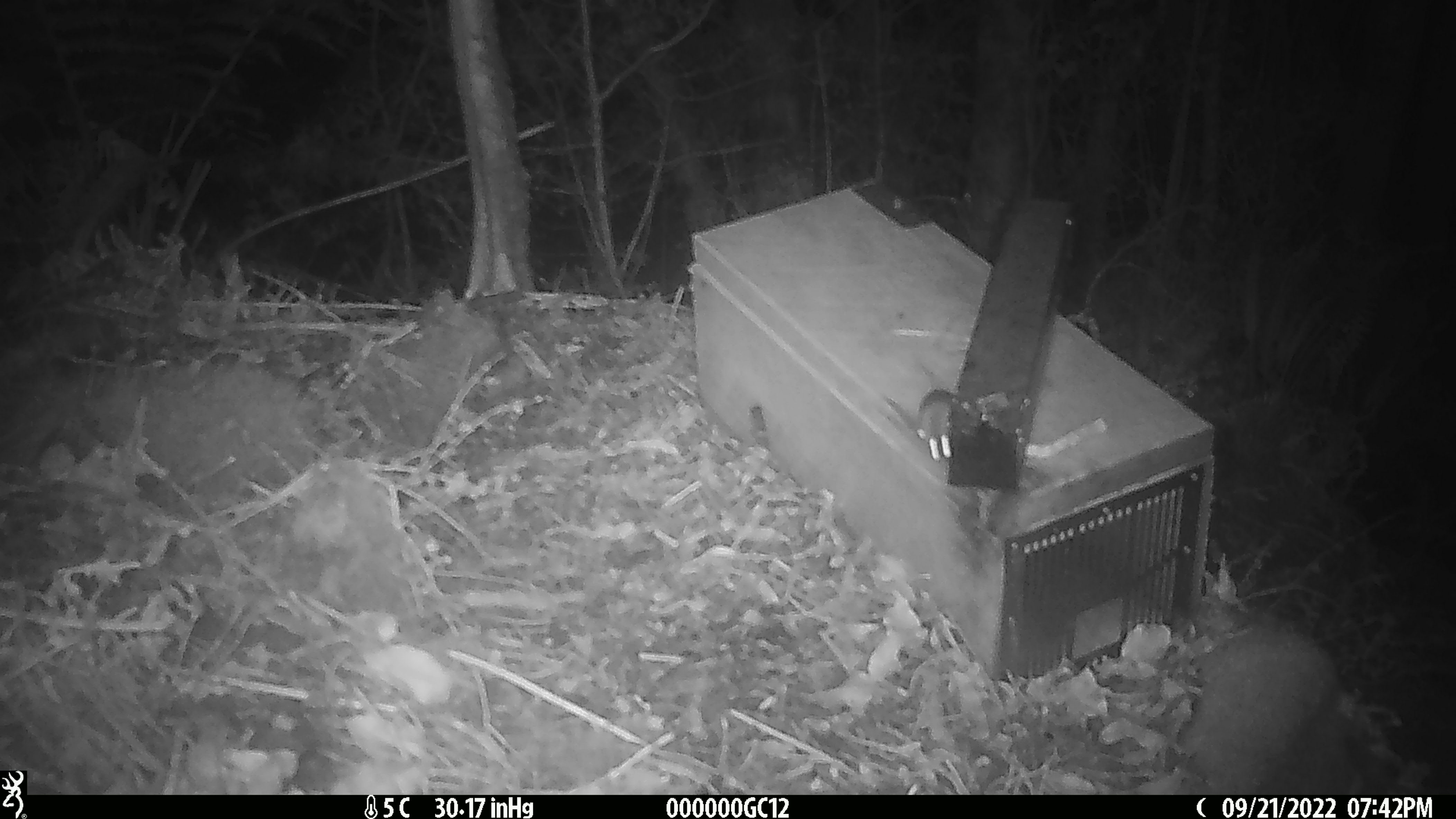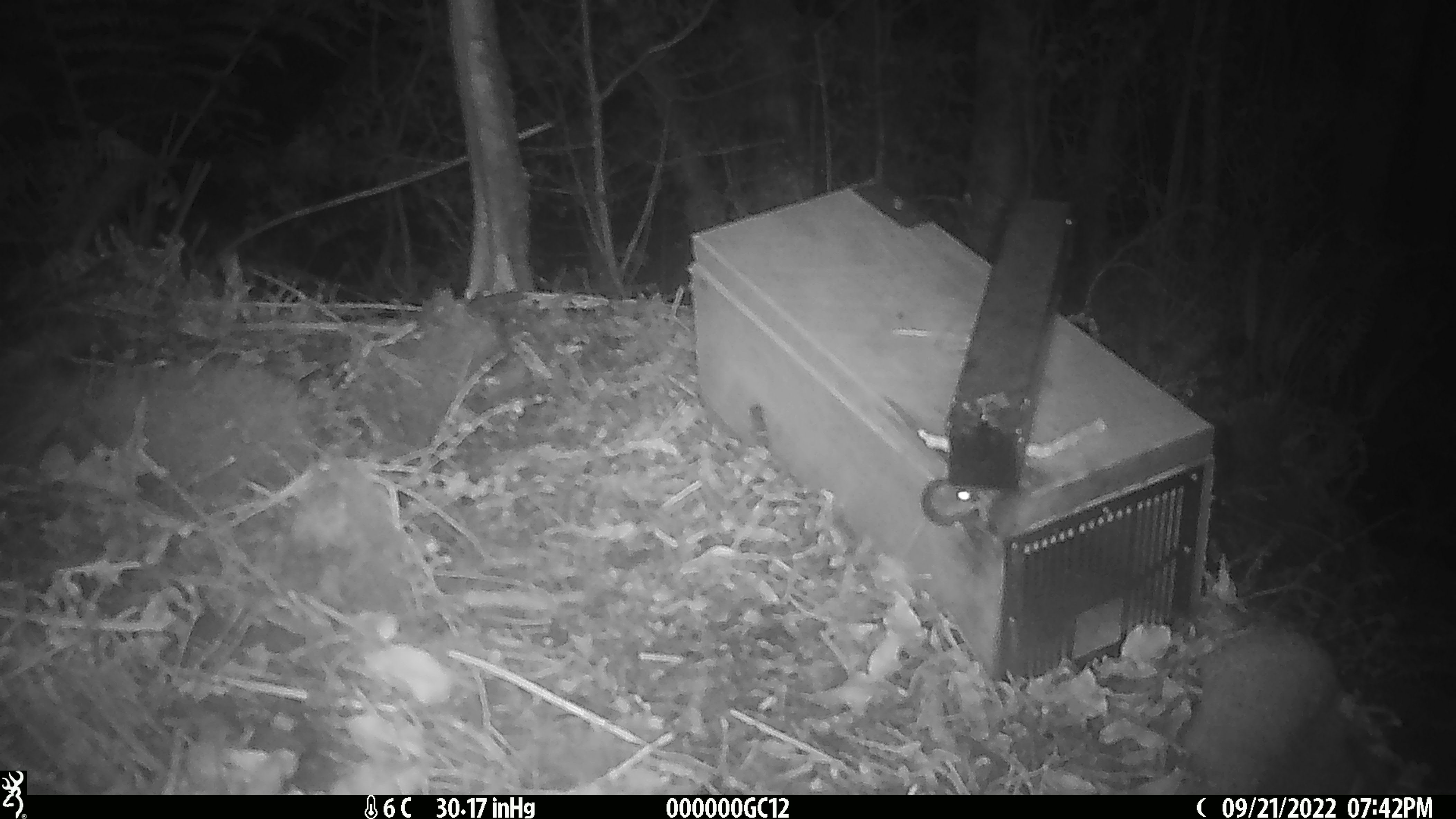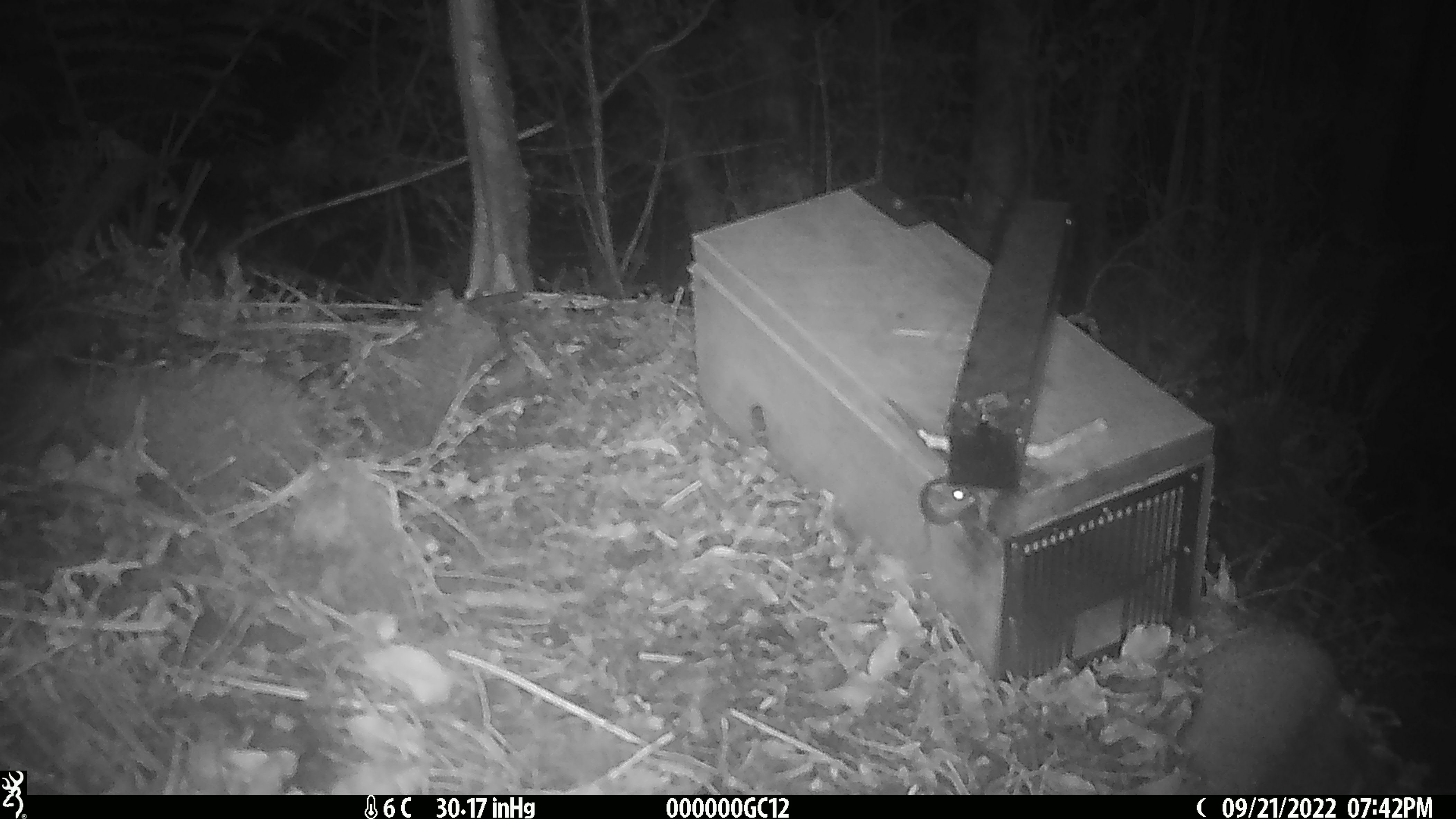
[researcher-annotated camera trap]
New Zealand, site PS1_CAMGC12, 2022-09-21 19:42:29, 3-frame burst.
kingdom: Animalia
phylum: Chordata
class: Mammalia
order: Rodentia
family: Muridae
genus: Mus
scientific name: Mus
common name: mouse